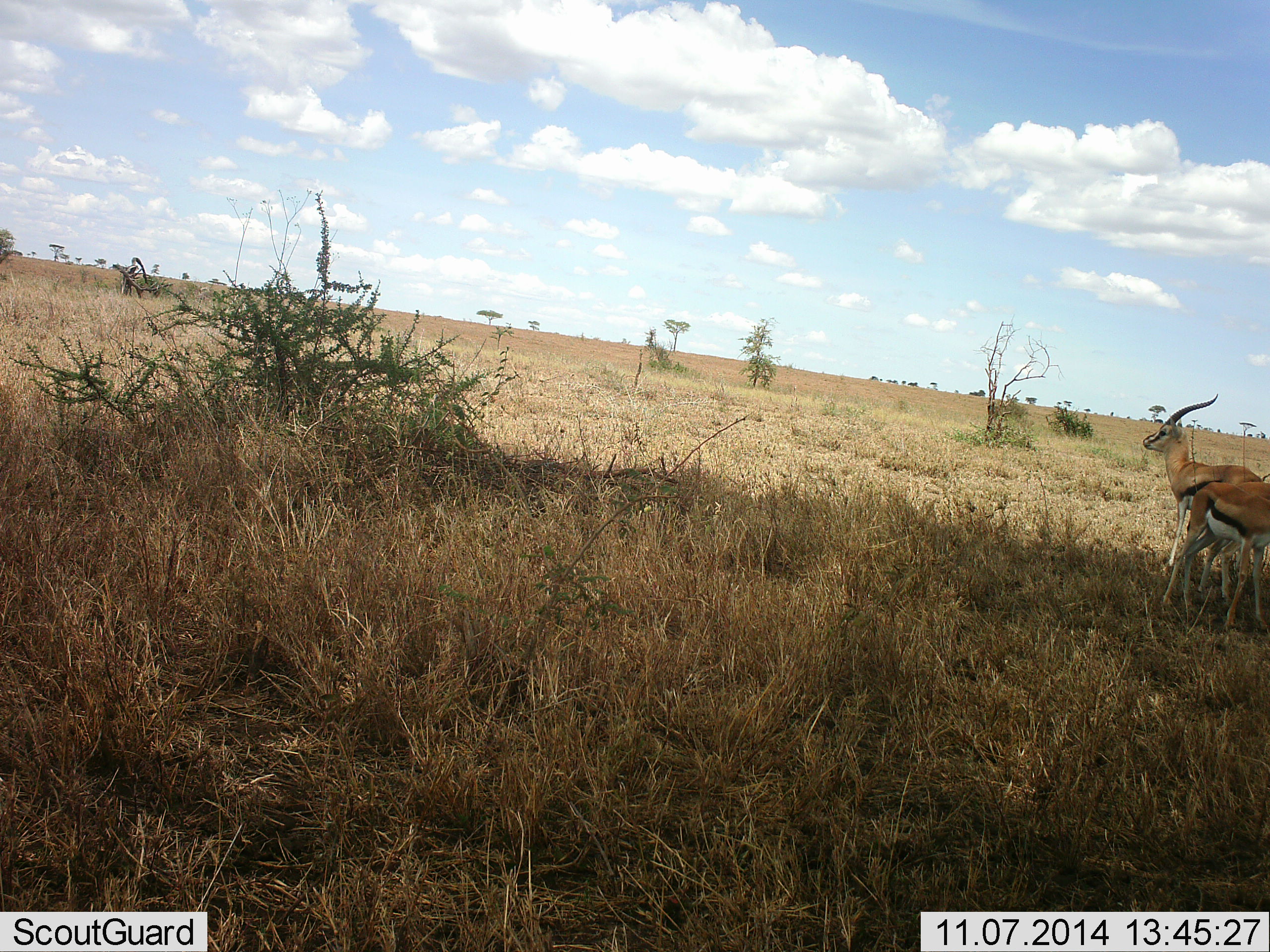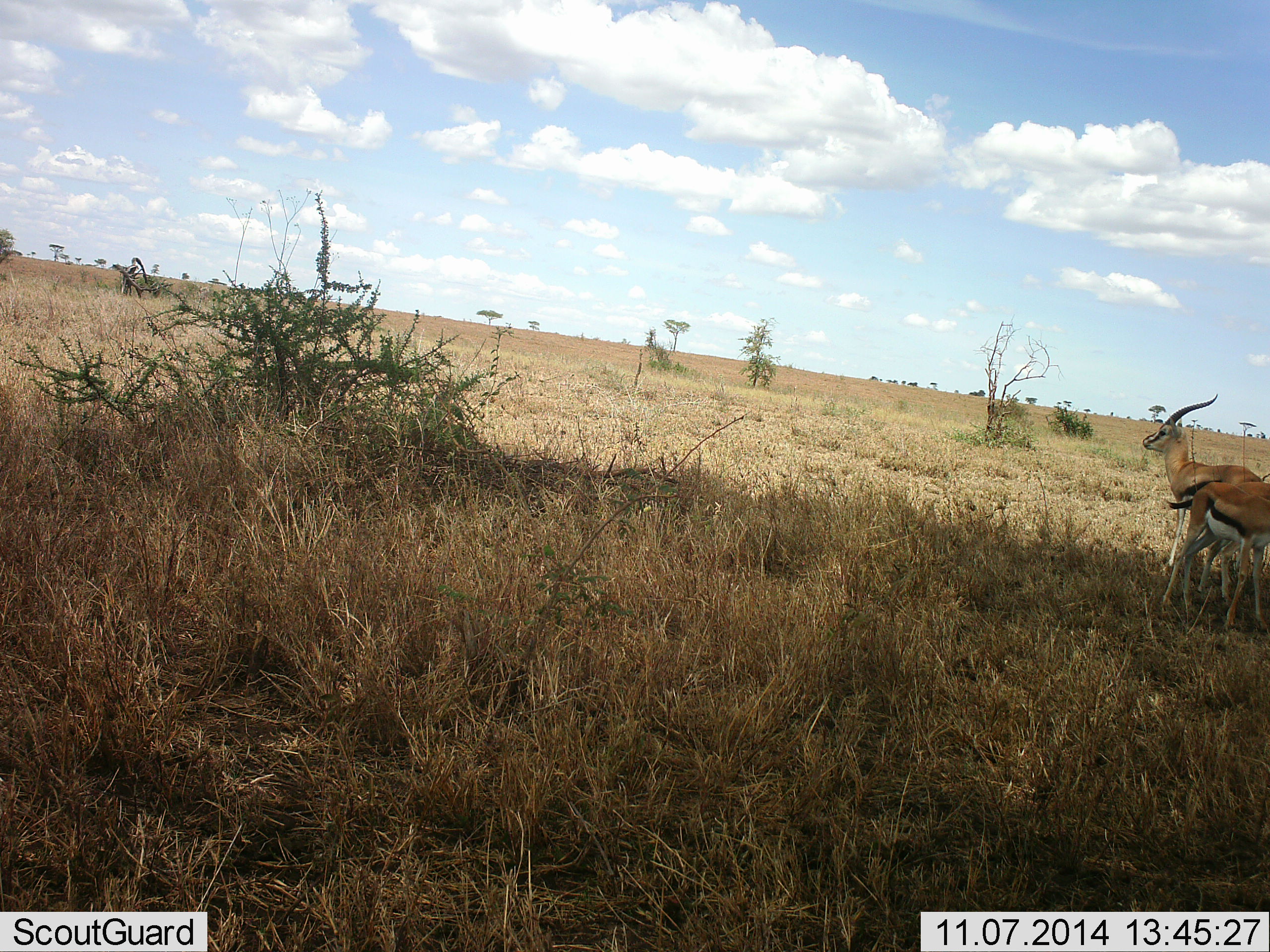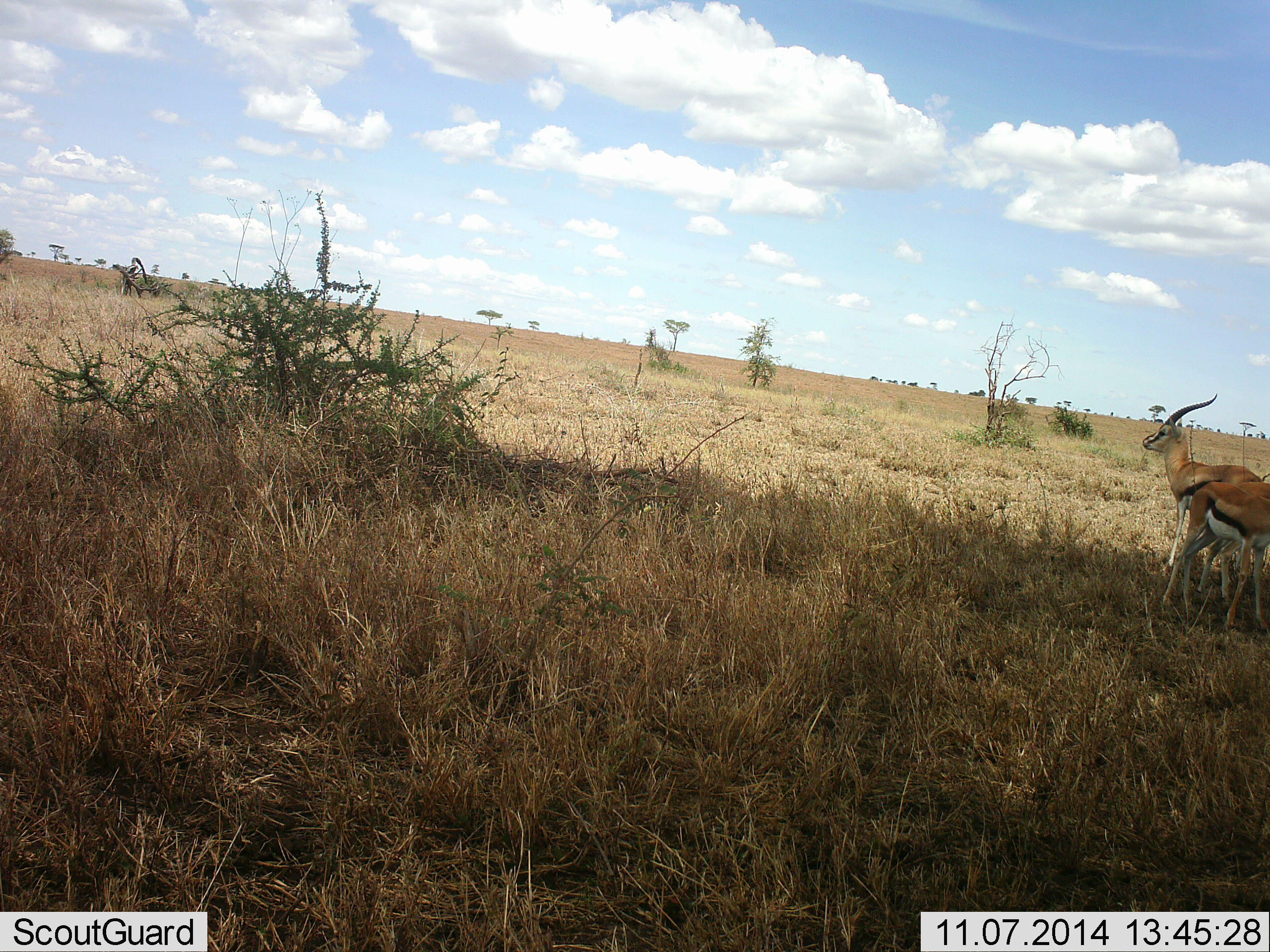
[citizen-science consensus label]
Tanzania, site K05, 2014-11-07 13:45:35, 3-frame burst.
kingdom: Animalia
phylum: Chordata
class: Mammalia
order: Artiodactyla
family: Bovidae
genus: Eudorcas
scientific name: Eudorcas thomsonii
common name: thomson's gazelle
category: gazellethomsons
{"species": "gazellethomsons (thomson's gazelle) (Eudorcas thomsonii)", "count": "2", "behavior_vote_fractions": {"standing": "100%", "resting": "0%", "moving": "0%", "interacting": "10%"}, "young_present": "0%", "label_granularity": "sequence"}